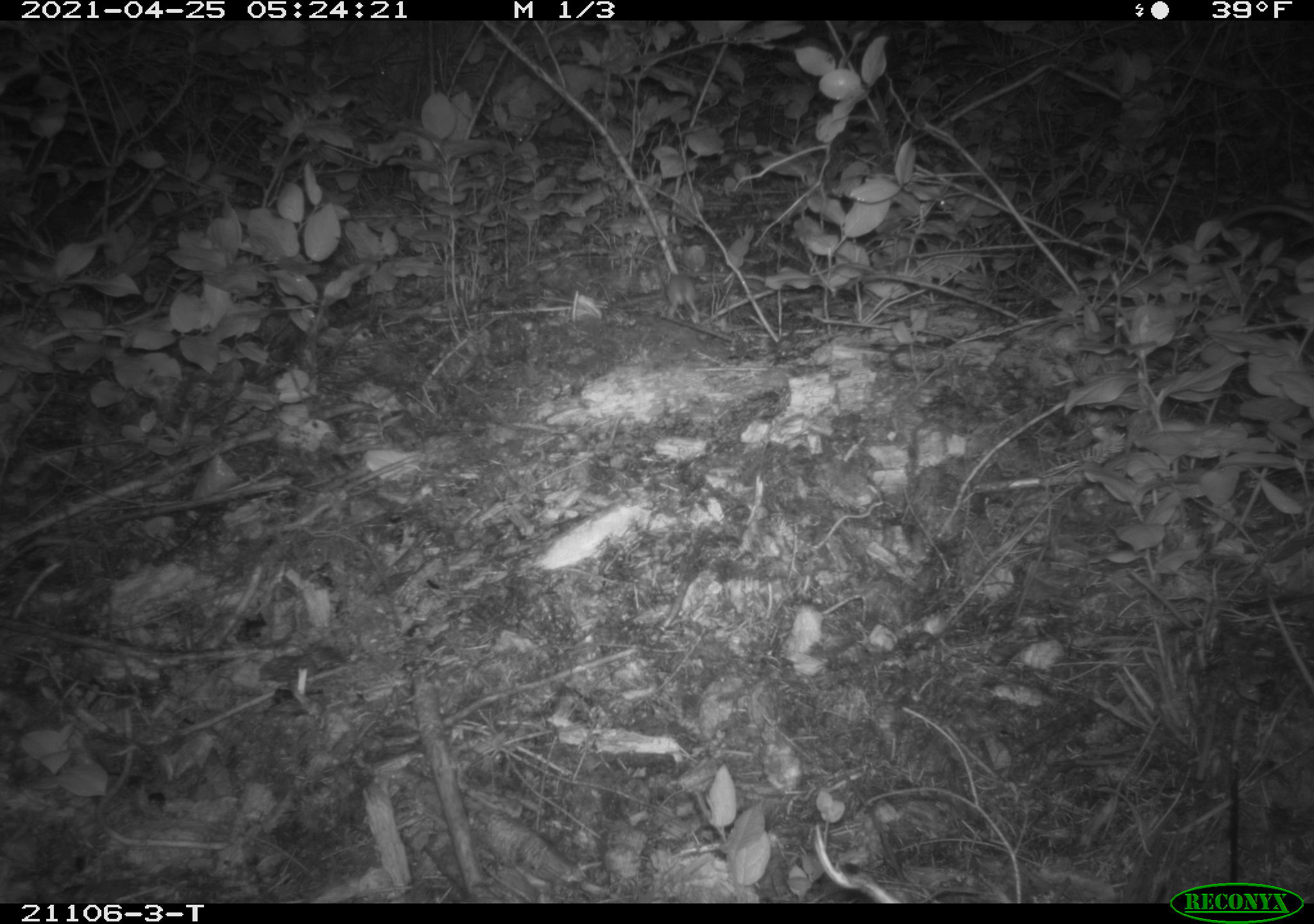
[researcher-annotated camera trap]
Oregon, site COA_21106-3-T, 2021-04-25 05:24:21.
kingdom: Animalia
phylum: Chordata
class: Mammalia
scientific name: Mammalia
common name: small mammal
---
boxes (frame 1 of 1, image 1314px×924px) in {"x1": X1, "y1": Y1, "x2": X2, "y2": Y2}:
small mammal: {"x1": 631, "y1": 245, "x2": 727, "y2": 347}